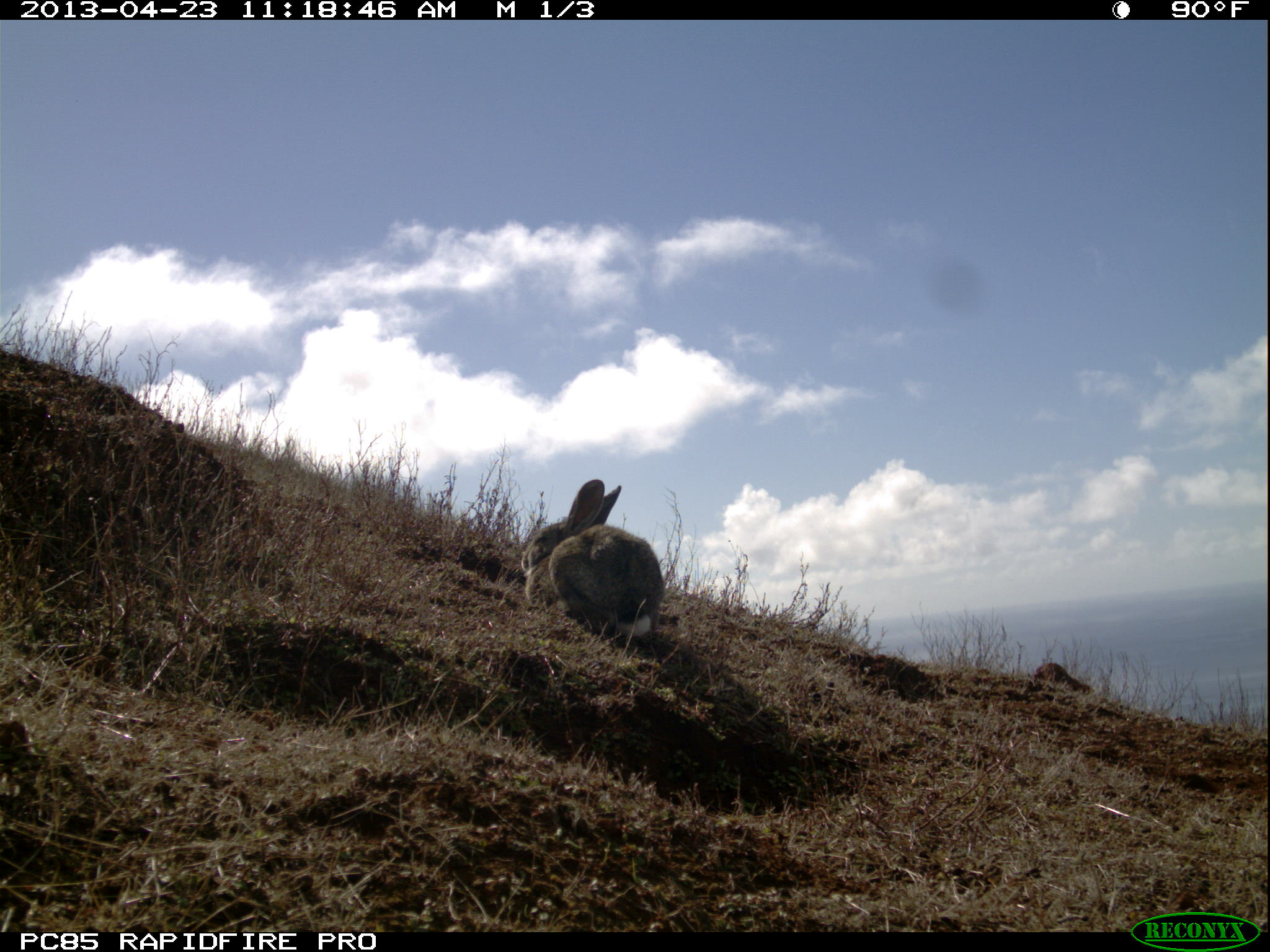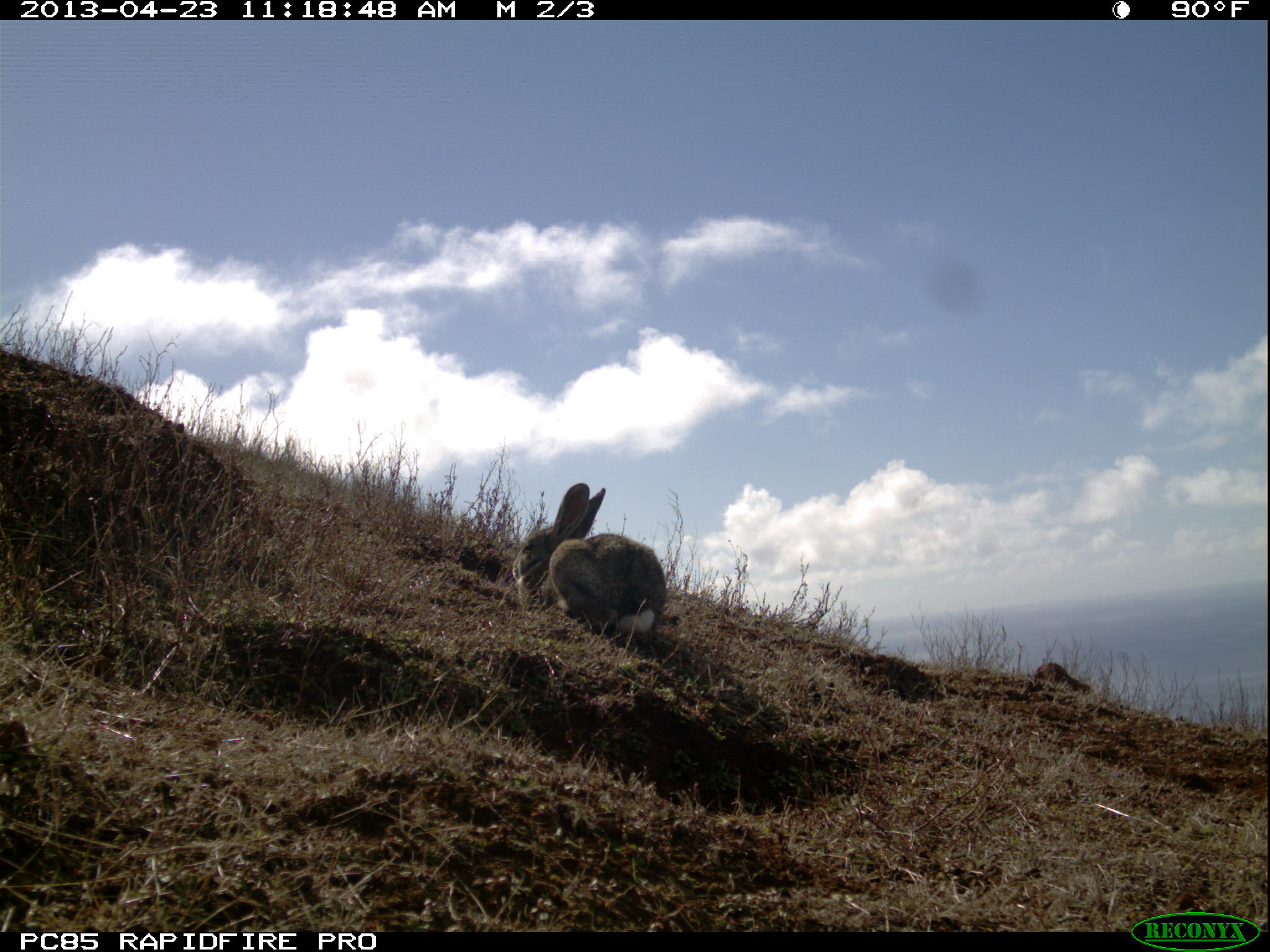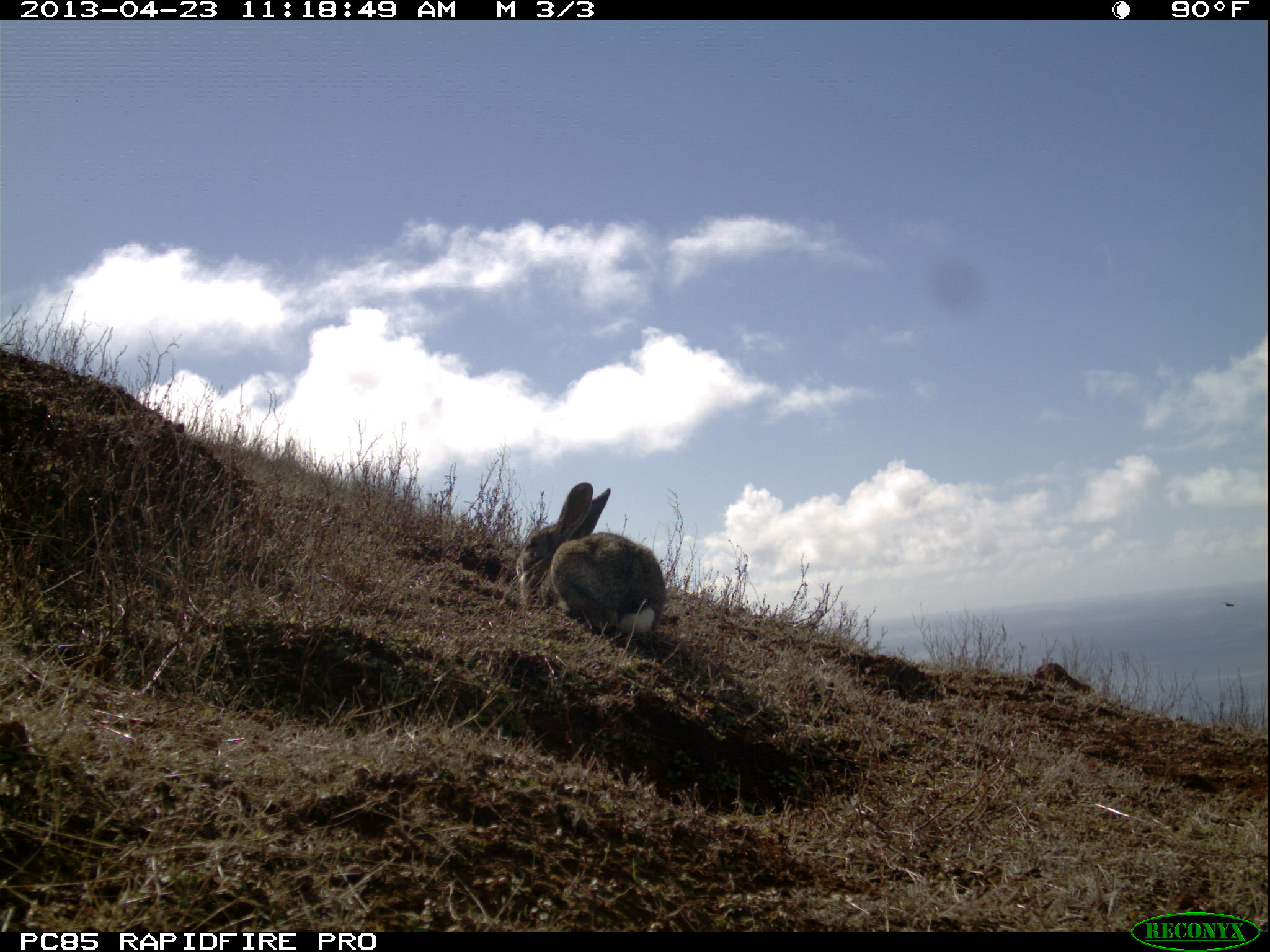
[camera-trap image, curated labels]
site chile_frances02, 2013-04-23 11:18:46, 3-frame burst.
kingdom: Animalia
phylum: Chordata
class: Mammalia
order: Lagomorpha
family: Leporidae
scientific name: Leporidae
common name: rabbits and hares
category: rabbit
Rabbit (rabbits and hares) (Leporidae).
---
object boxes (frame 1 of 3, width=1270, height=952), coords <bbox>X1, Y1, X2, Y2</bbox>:
rabbit: <bbox>513, 478, 667, 647</bbox>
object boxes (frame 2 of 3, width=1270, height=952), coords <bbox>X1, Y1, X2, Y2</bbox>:
rabbit: <bbox>510, 482, 670, 647</bbox>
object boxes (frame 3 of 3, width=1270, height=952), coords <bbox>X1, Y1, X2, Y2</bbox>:
rabbit: <bbox>510, 482, 670, 647</bbox>